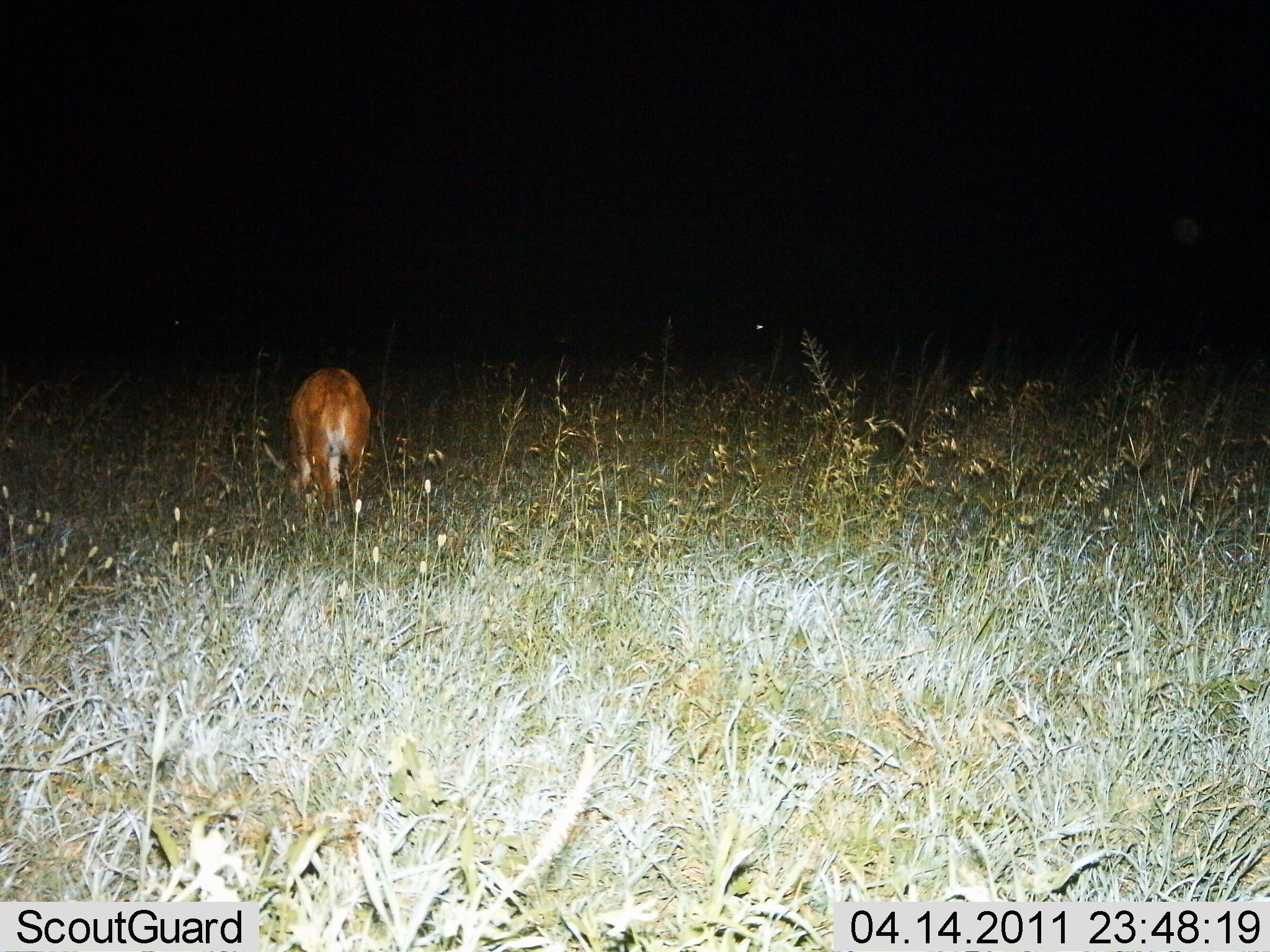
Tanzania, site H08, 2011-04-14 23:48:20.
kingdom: Animalia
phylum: Chordata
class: Mammalia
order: Artiodactyla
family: Bovidae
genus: Redunca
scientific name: Redunca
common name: reedbuck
Reedbuck (Redunca), count 1. Behavior (volunteer vote fractions): standing 25%, resting 0%, moving 0%, interacting 0%. Young present (vote fraction): 0%. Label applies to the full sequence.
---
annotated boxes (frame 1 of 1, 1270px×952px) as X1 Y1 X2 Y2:
animal: 289 363 375 535